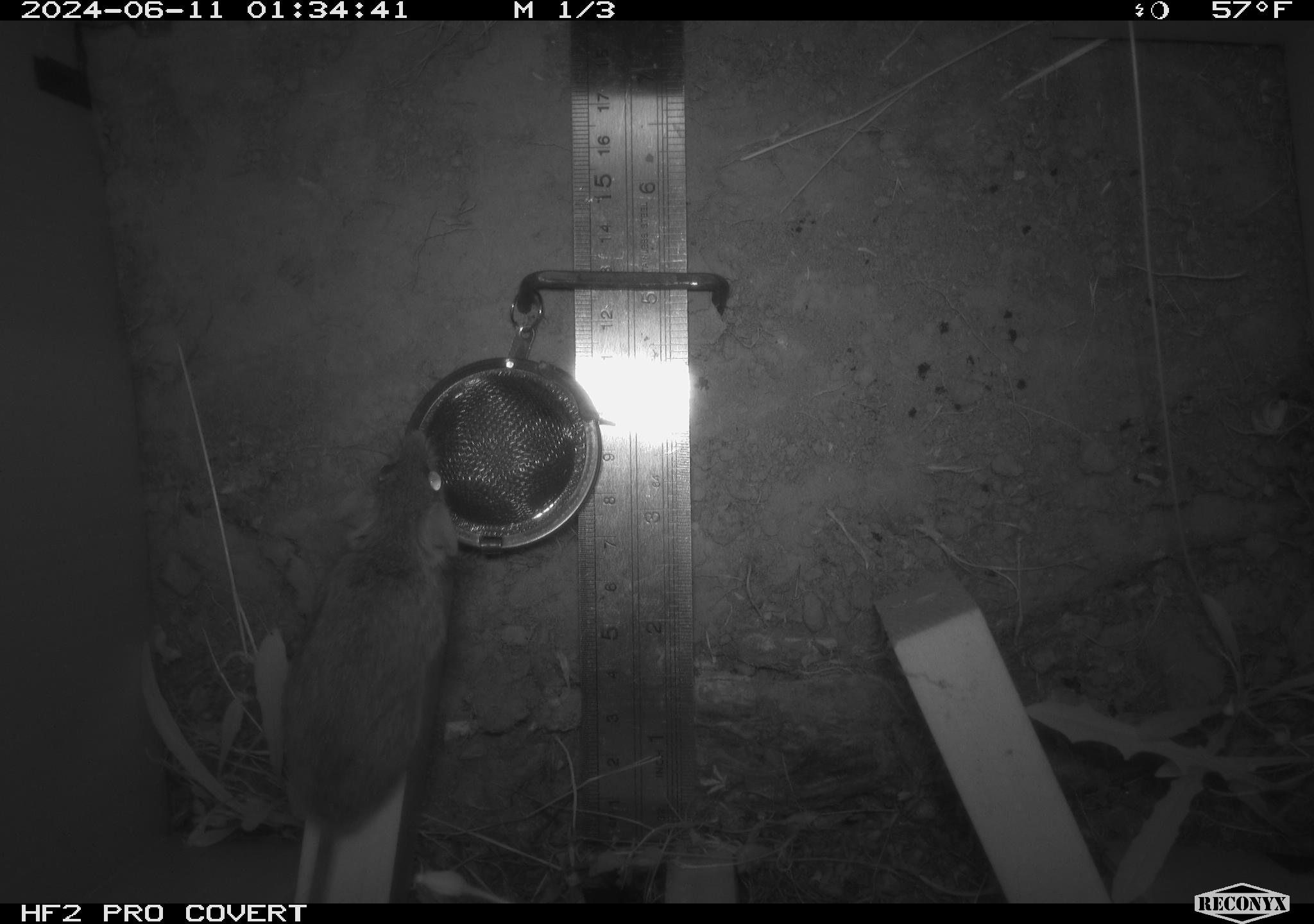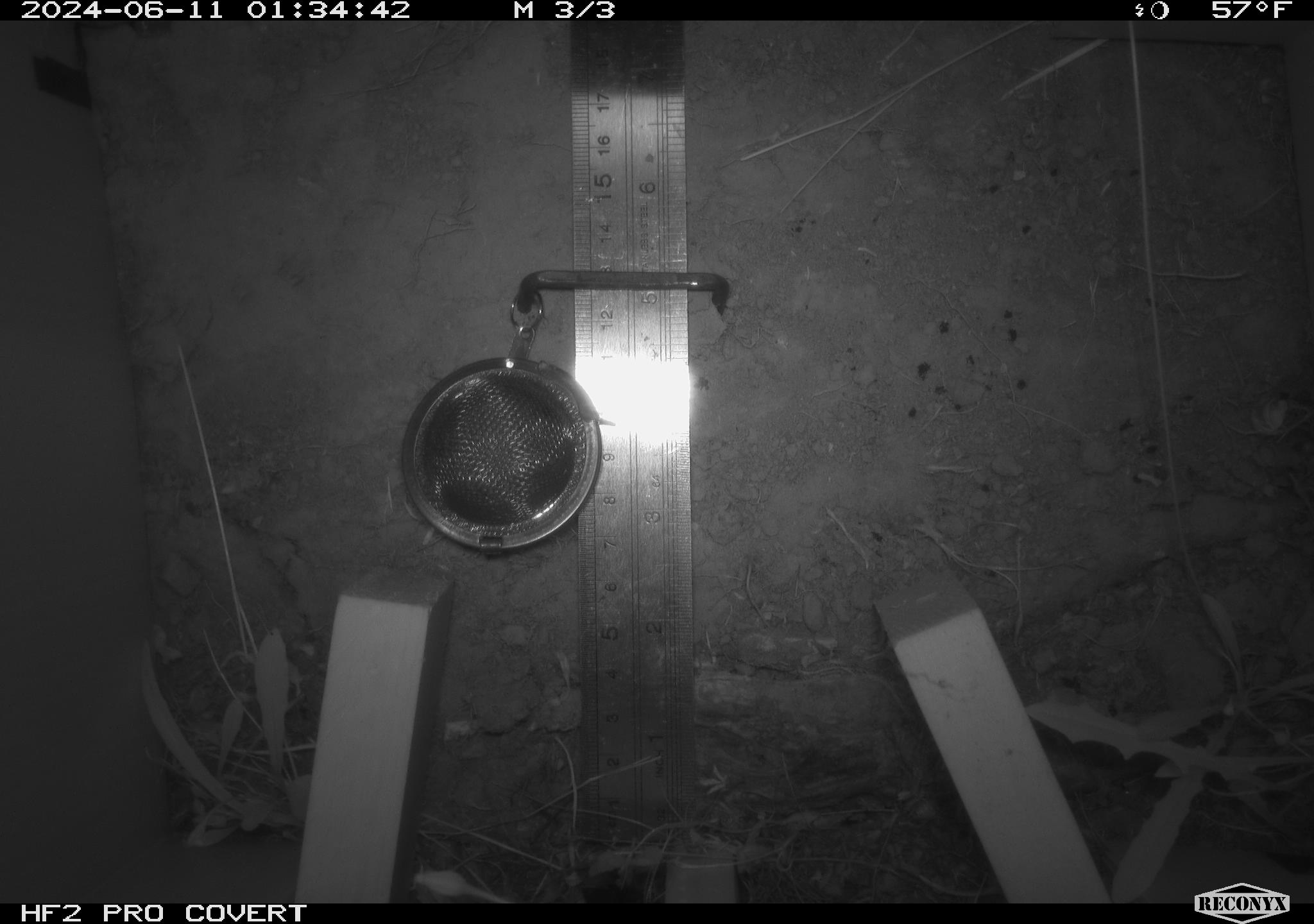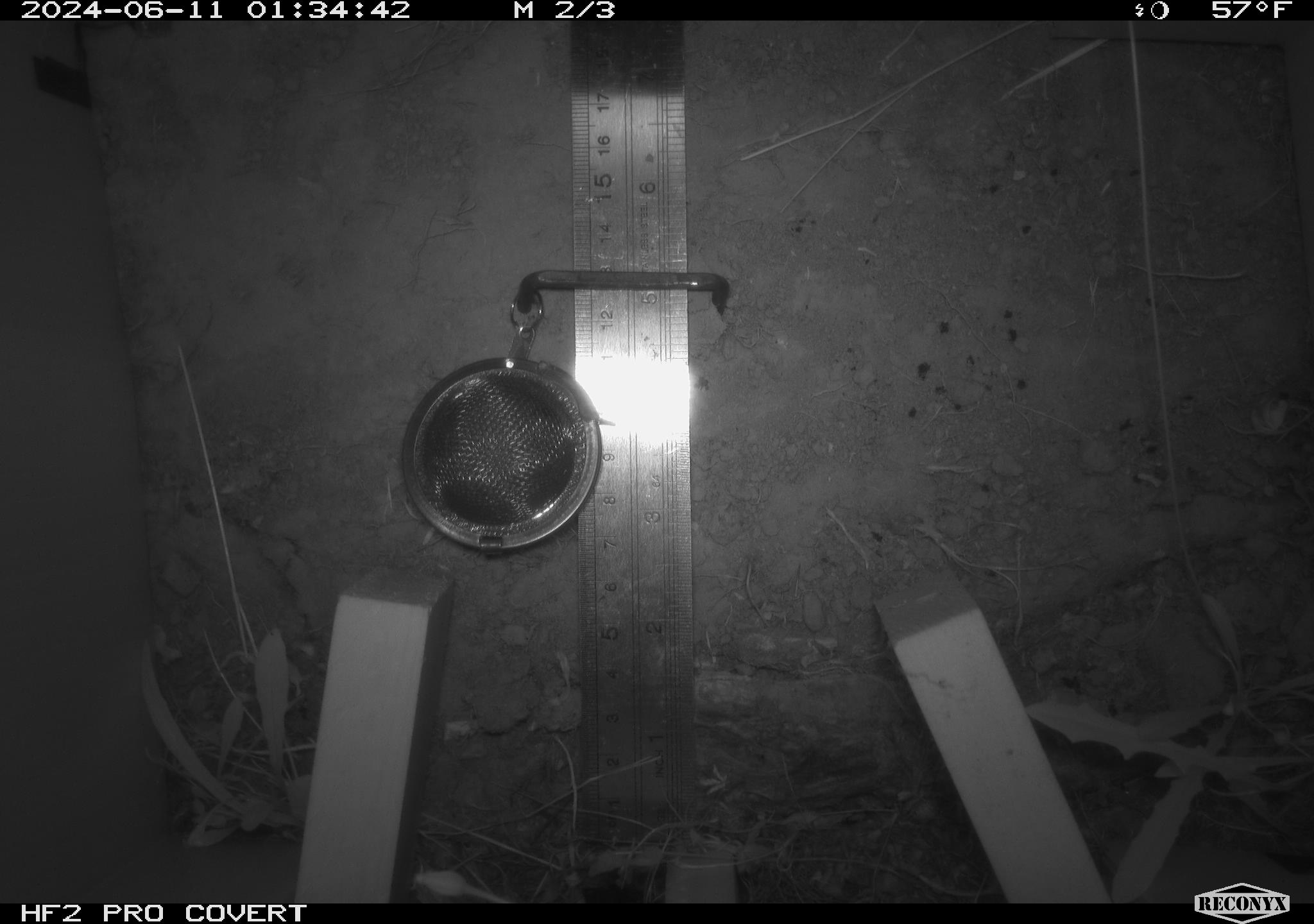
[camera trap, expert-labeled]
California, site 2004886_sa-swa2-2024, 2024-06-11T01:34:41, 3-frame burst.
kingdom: Animalia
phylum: Chordata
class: Mammalia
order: Rodentia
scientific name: Rodentia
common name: mouse species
Mouse species (Rodentia).